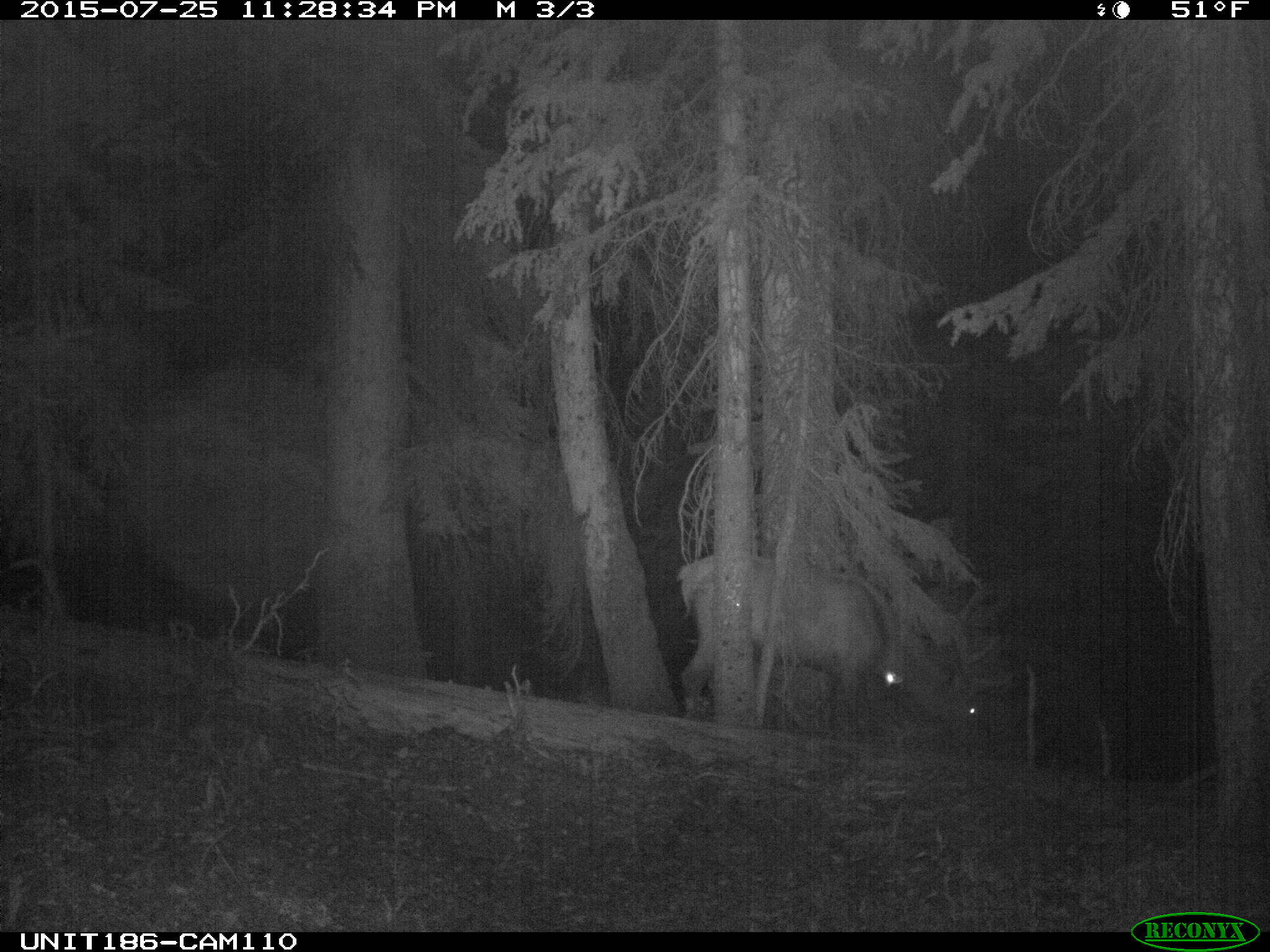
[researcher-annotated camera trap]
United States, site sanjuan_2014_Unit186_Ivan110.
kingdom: Animalia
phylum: Chordata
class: Mammalia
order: Artiodactyla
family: Cervidae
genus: Cervus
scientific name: Cervus elaphus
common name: red deer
Cervus elaphus (red deer).